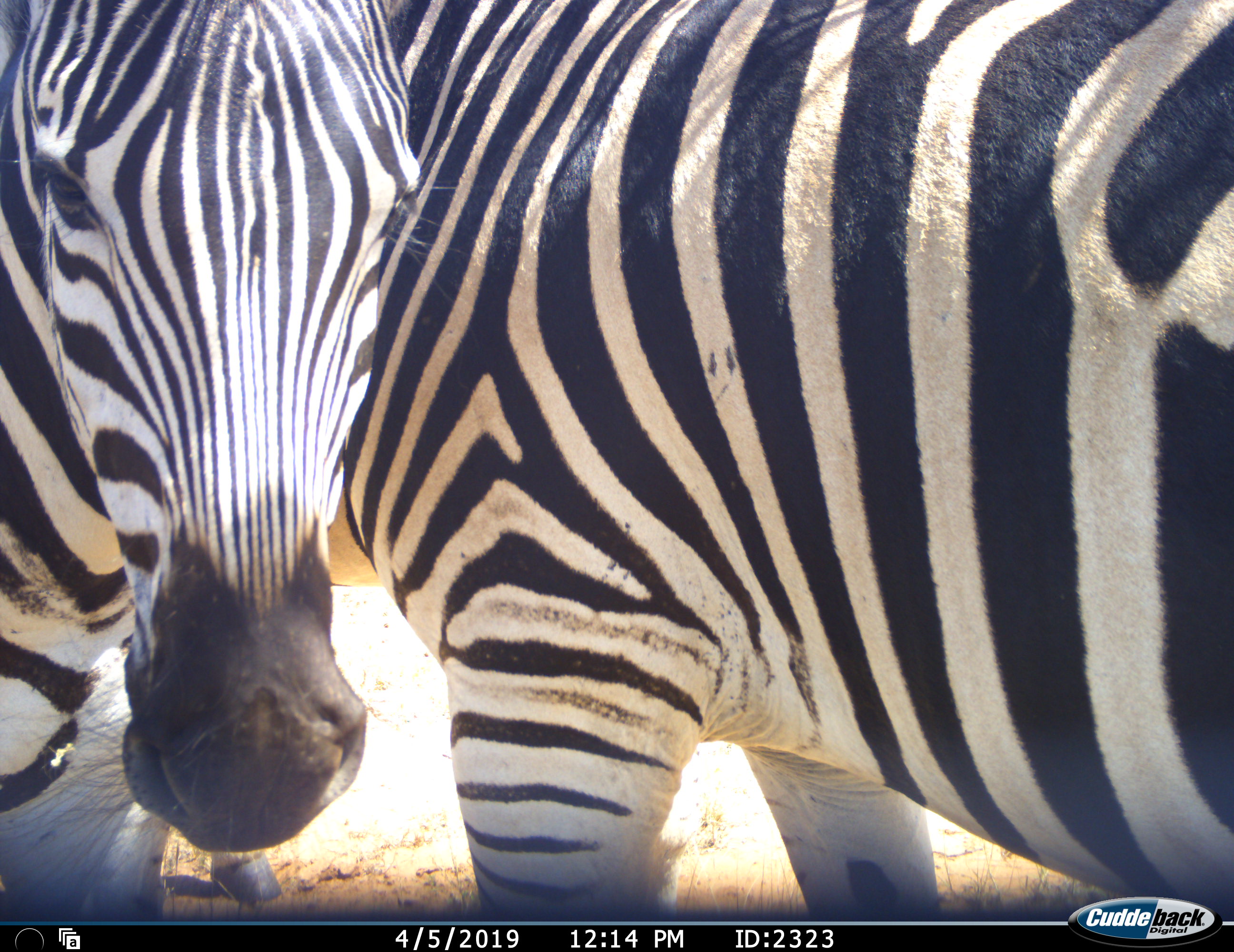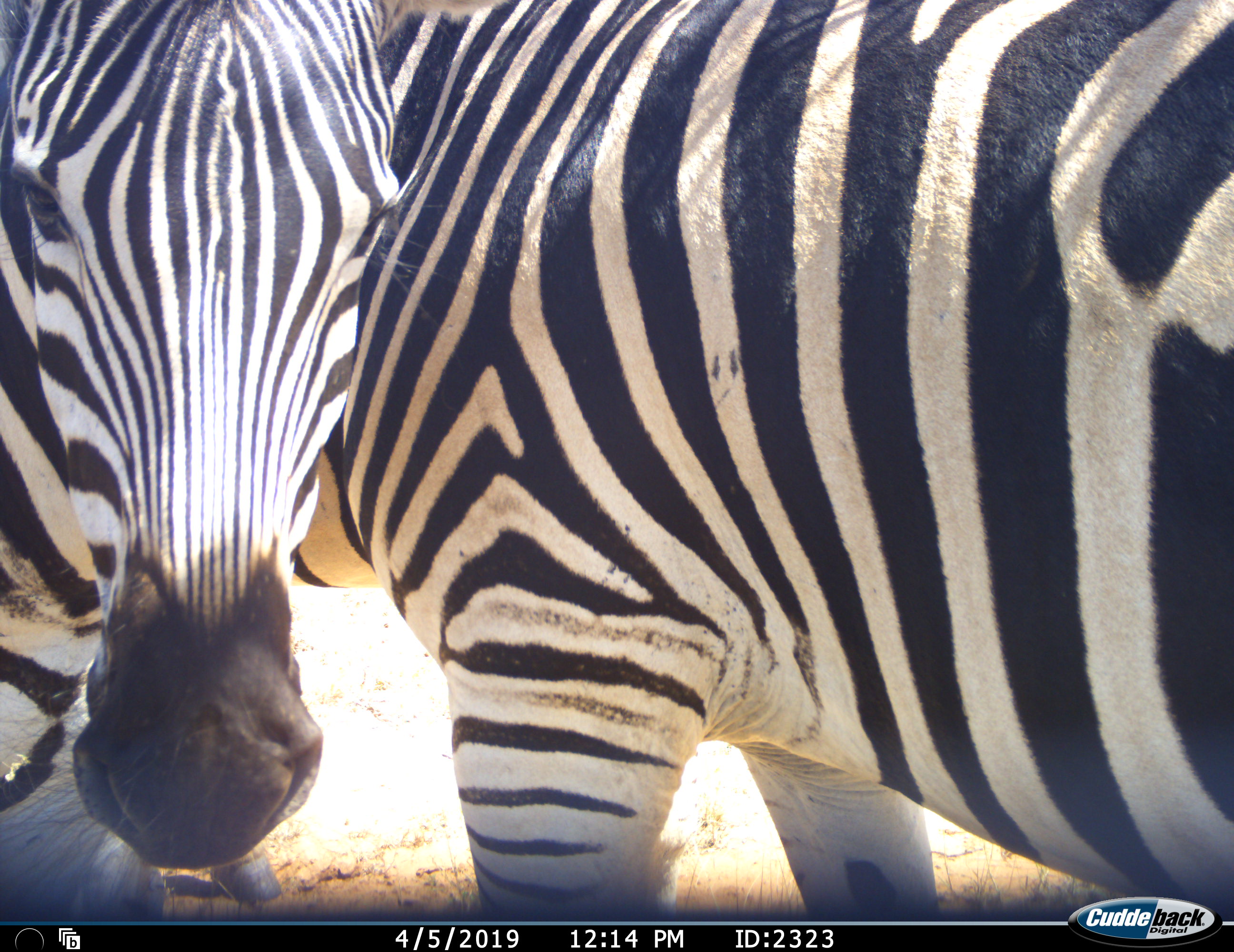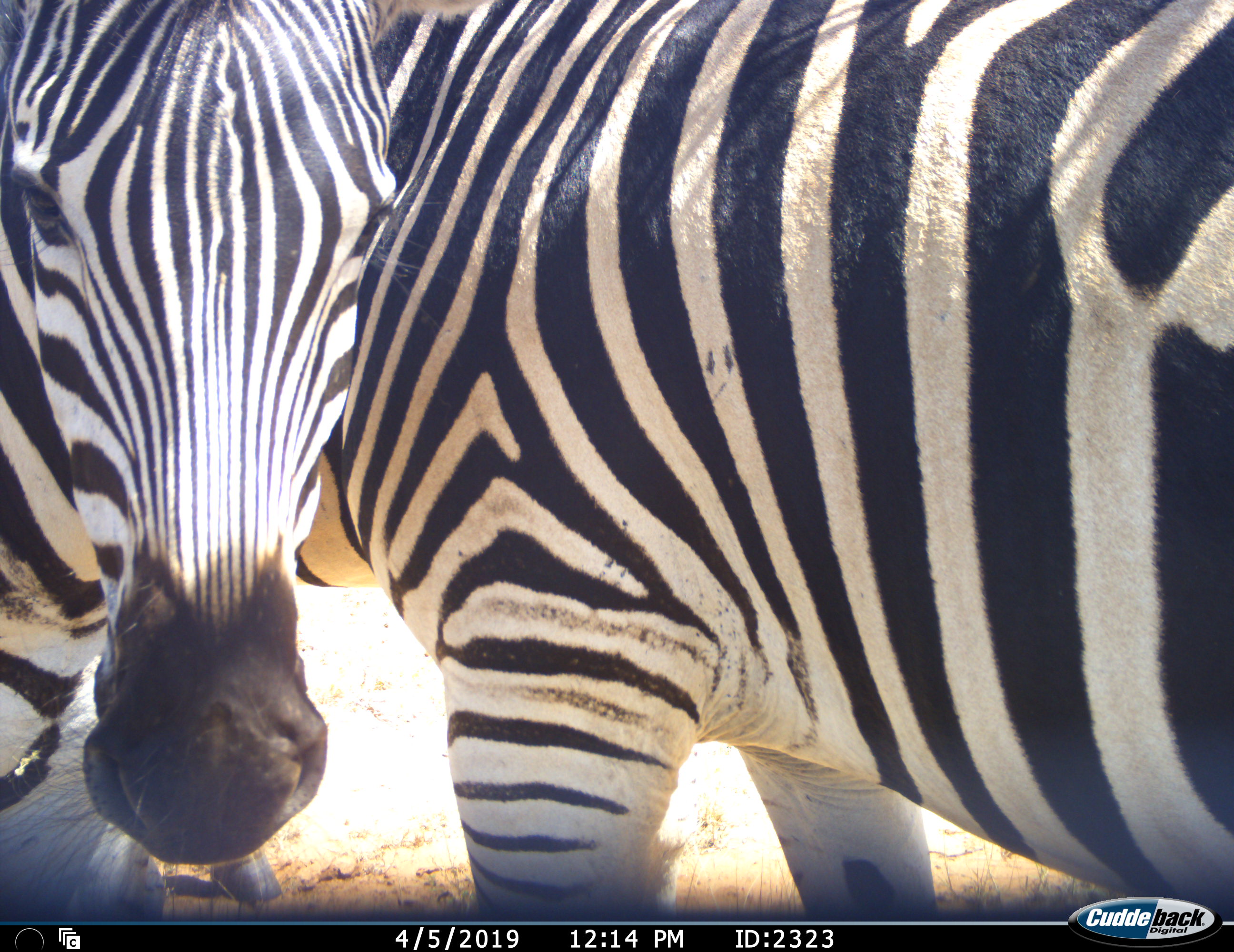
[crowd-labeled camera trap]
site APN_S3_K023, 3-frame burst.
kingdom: Animalia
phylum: Chordata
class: Mammalia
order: Perissodactyla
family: Equidae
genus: Equus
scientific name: Equus quagga burchellii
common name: burchell's zebra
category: zebraburchells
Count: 2.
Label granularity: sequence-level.